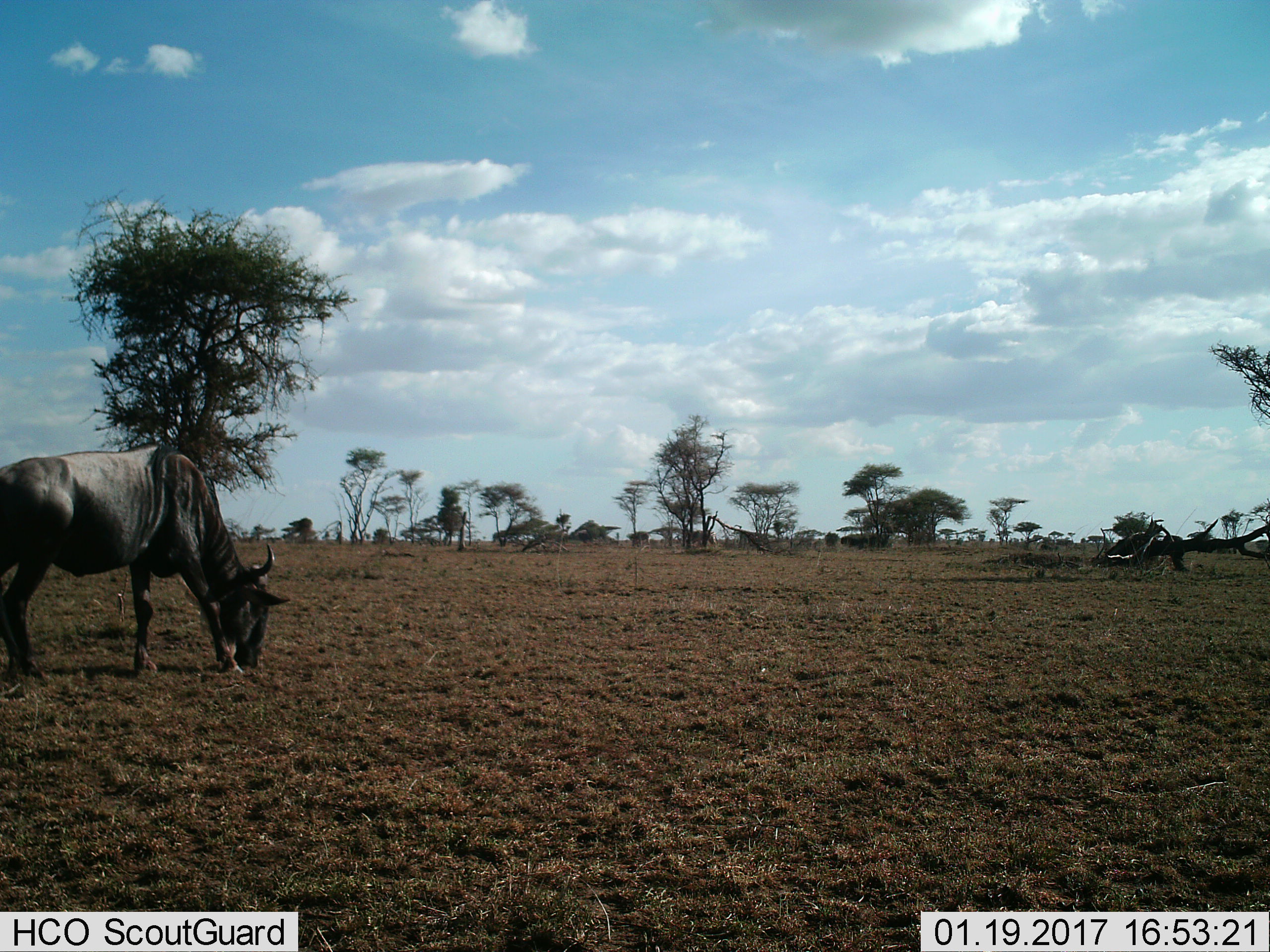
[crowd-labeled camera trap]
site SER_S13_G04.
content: unidentified animal